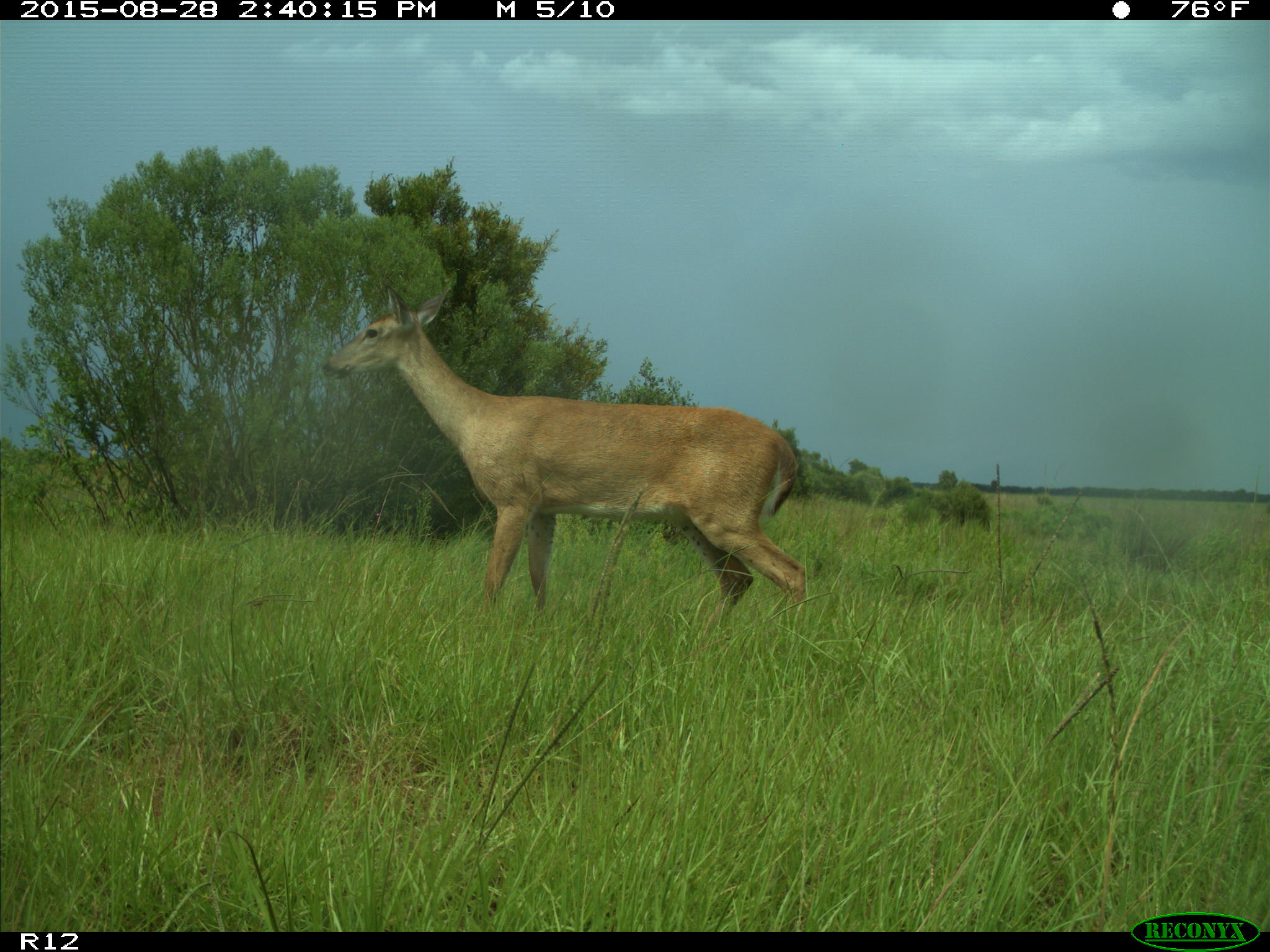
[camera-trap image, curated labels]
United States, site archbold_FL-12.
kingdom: Animalia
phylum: Chordata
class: Mammalia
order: Artiodactyla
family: Cervidae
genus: Odocoileus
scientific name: Odocoileus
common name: deer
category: unidentified deer